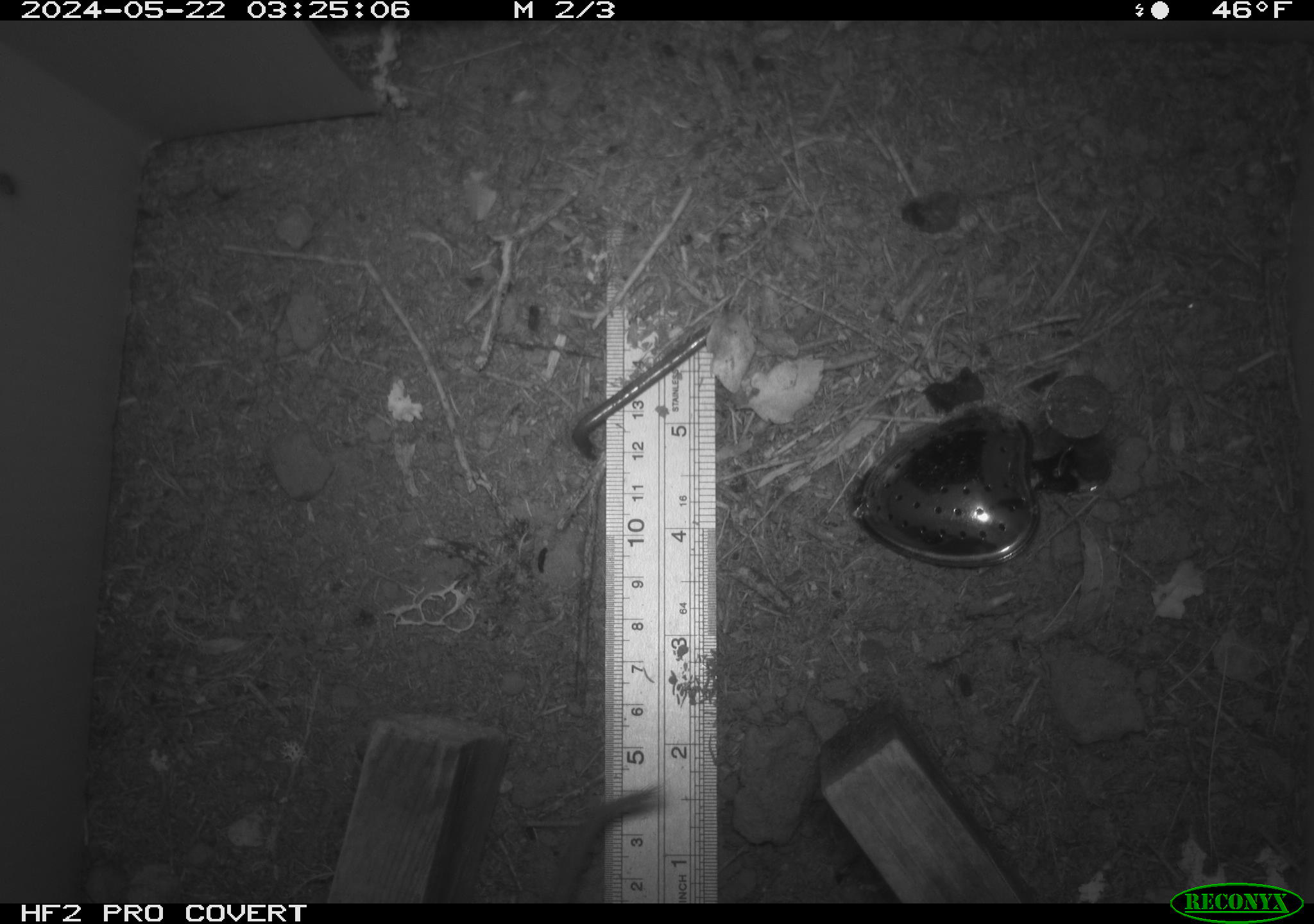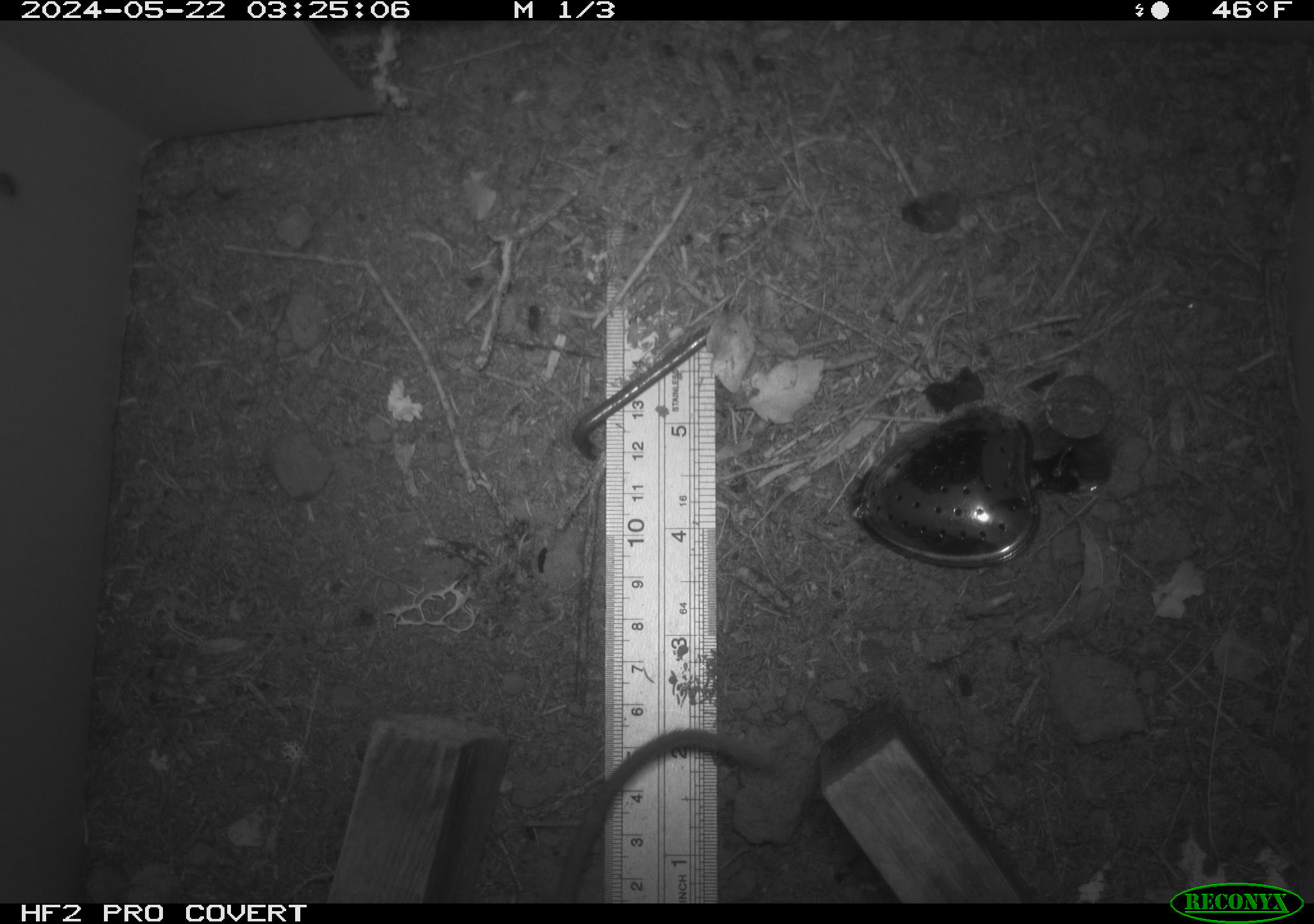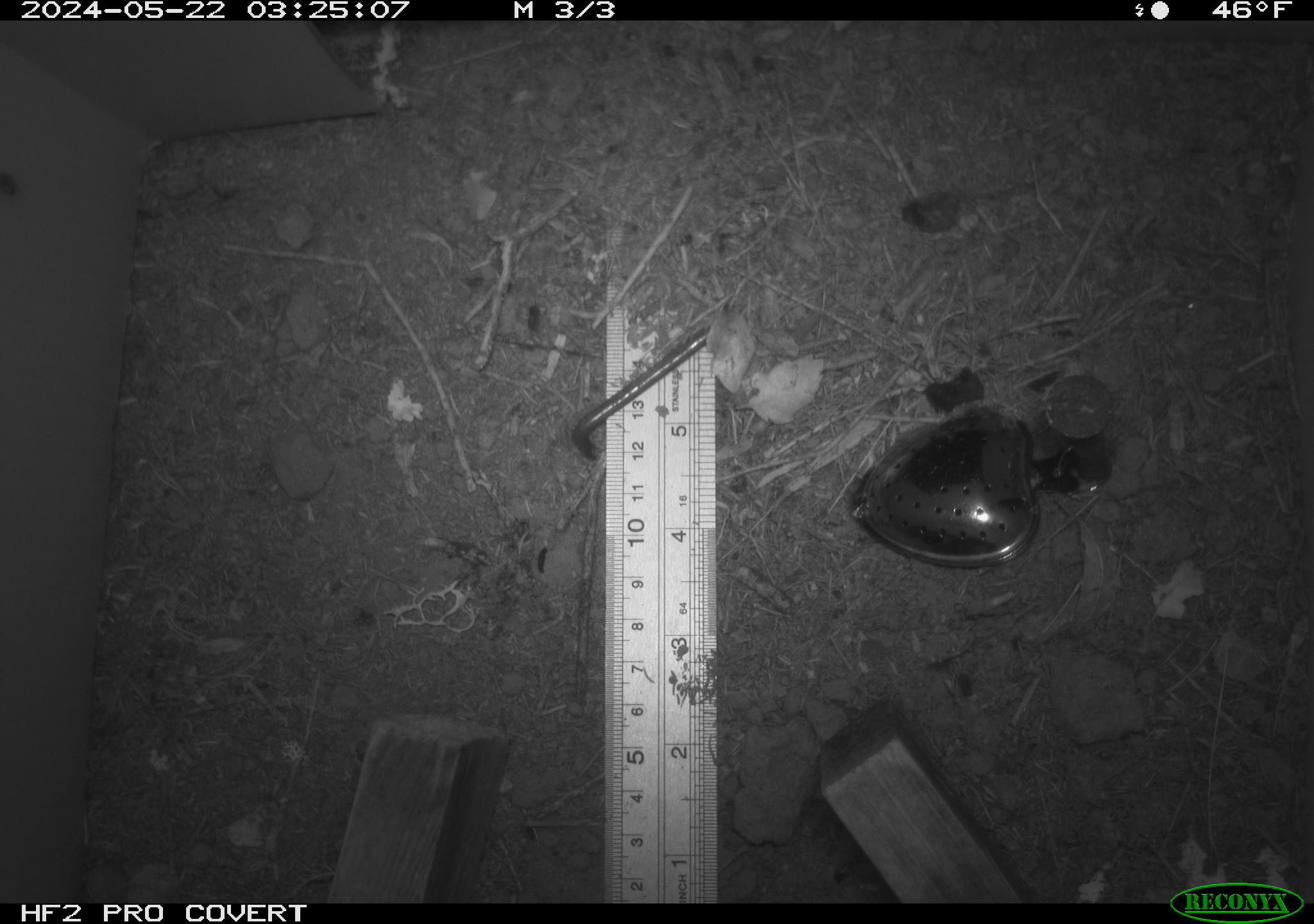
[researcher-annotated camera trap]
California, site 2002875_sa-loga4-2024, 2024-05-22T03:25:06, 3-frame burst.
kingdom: Animalia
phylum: Chordata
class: Mammalia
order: Rodentia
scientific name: Rodentia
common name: rodent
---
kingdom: Animalia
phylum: Chordata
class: Mammalia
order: Rodentia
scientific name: Rodentia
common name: mouse species